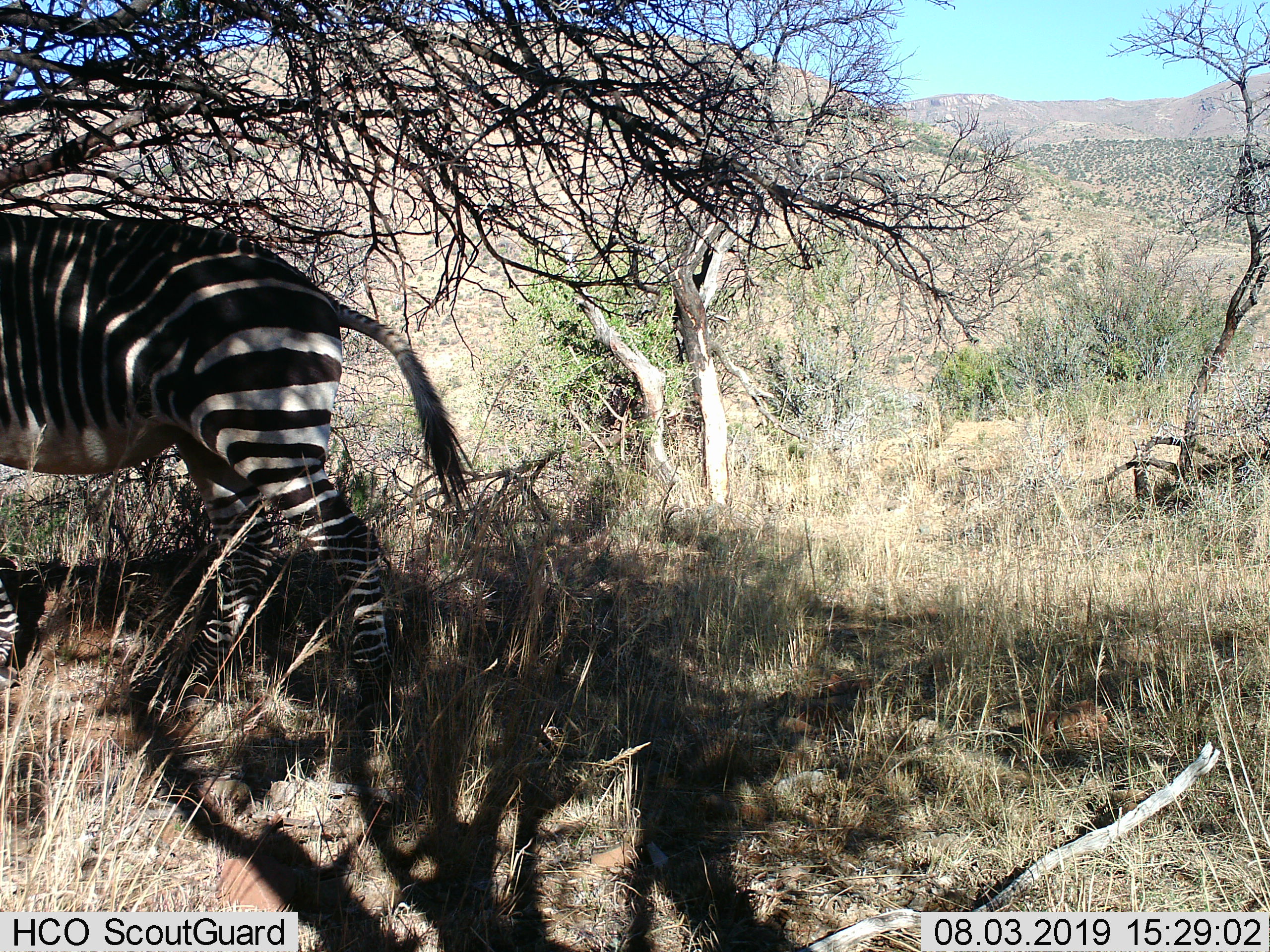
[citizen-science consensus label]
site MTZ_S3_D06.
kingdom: Animalia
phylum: Chordata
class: Mammalia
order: Perissodactyla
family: Equidae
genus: Equus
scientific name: Equus zebra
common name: mountain zebra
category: zebramountain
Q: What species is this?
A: Zebramountain (mountain zebra) (Equus zebra).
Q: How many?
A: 1.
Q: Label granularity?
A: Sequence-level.